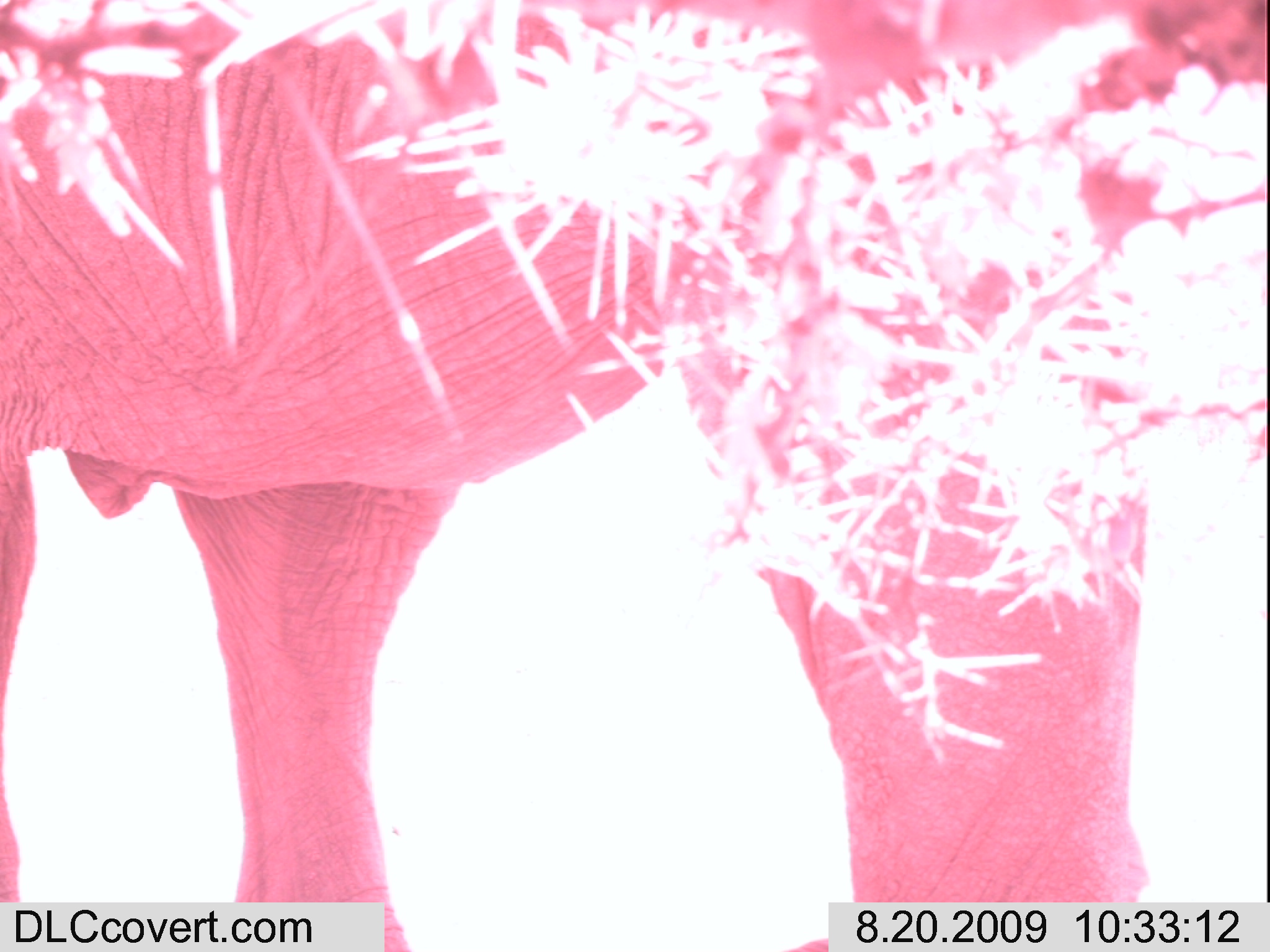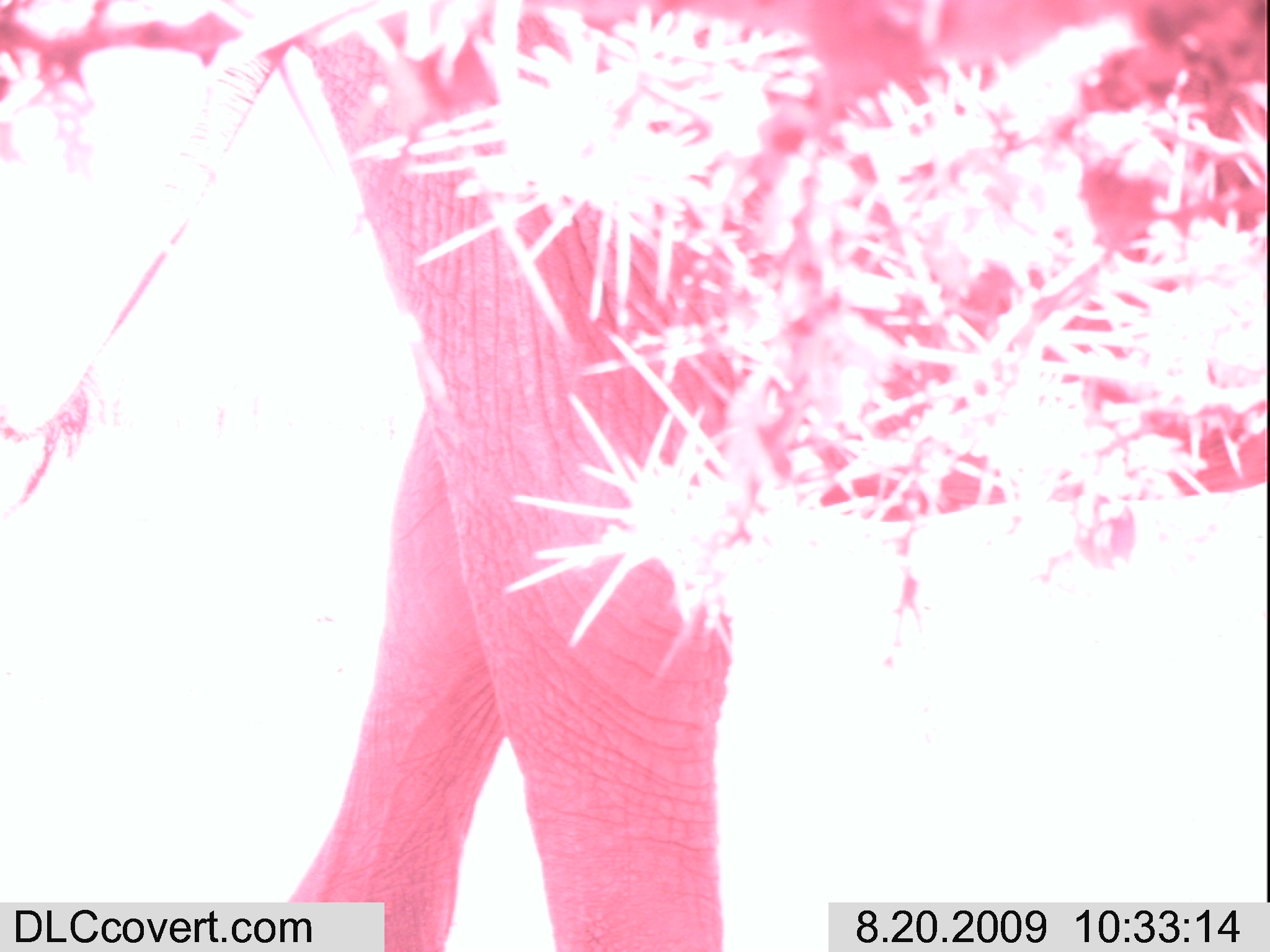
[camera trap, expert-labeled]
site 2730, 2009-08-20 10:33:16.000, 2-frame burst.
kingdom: Animalia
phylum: Chordata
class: Mammalia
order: Proboscidea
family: Elephantidae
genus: Loxodonta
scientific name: Loxodonta africana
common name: african bush elephant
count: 1